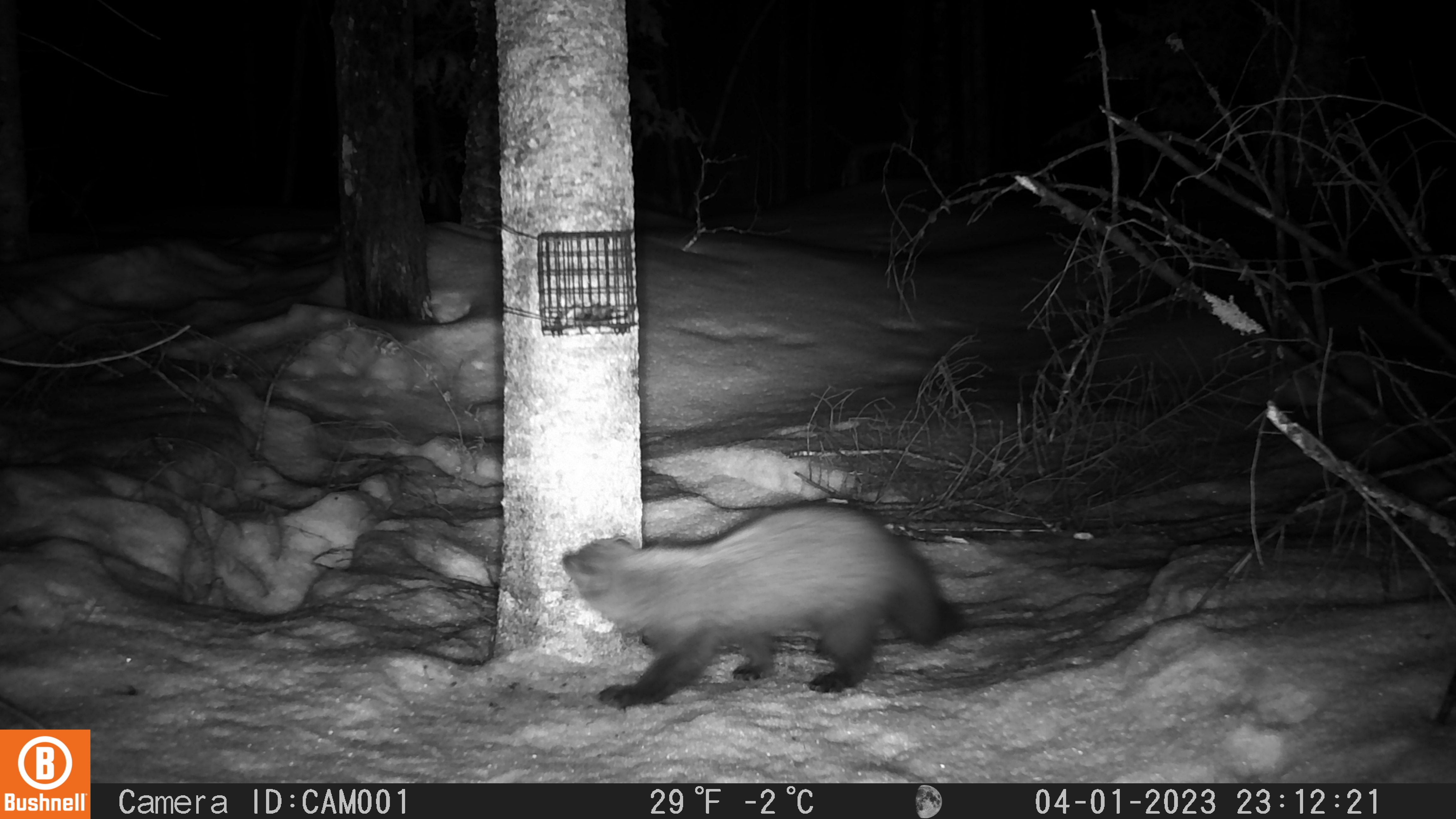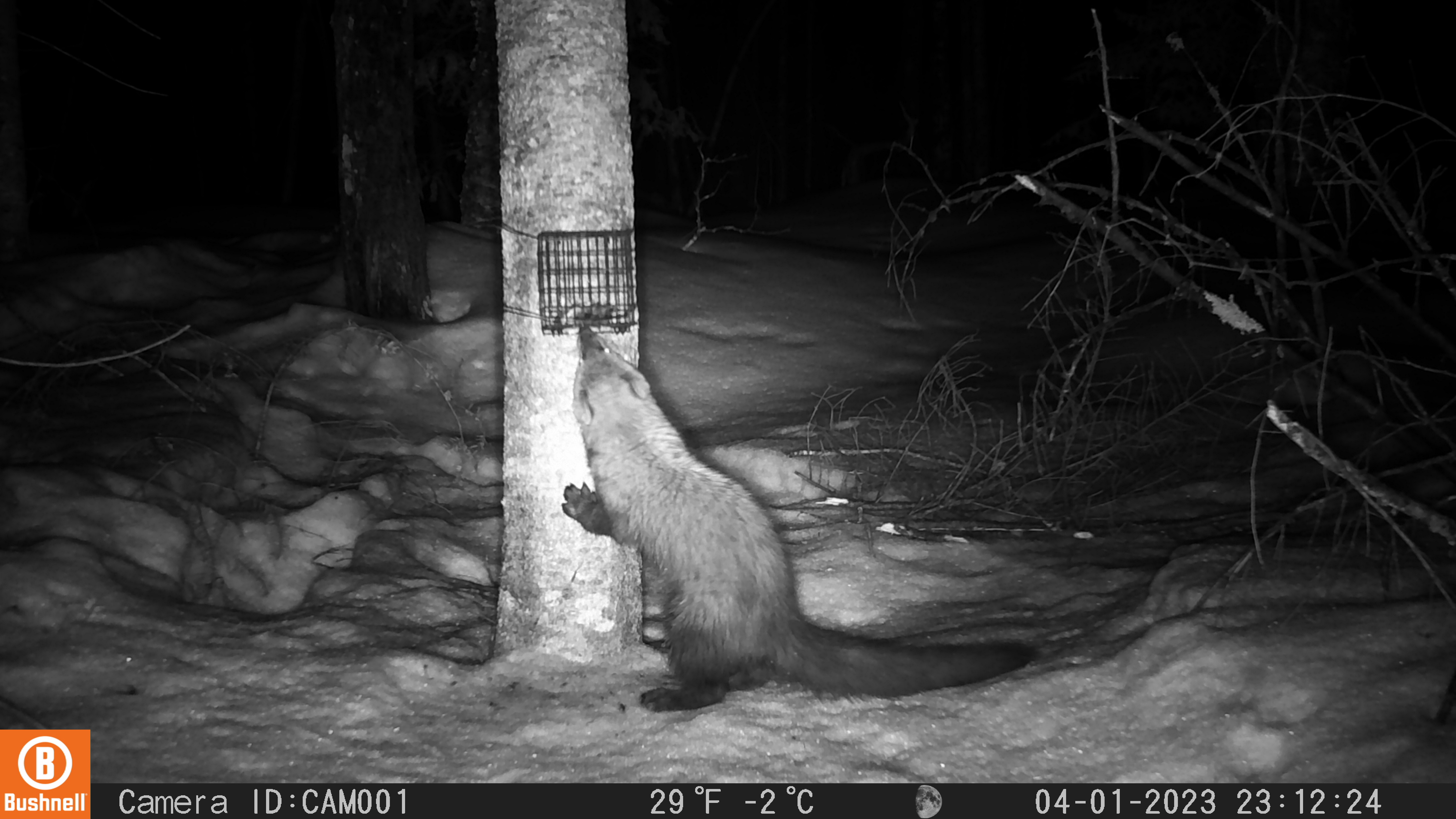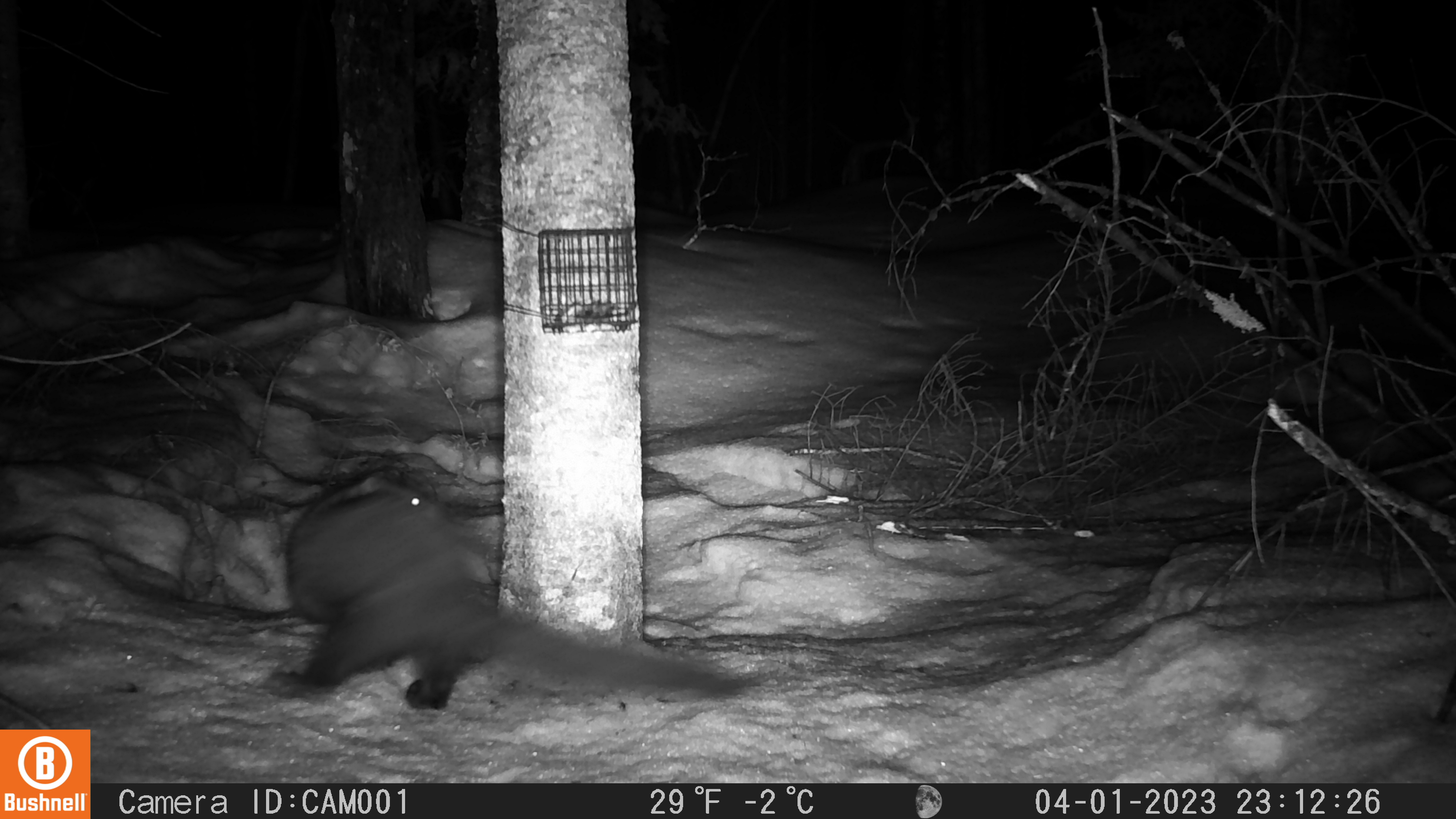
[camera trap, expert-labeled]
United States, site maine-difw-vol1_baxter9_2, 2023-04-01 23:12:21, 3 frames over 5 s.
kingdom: Animalia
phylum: Chordata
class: Mammalia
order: Carnivora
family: Mustelidae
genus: Pekania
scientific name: Pekania pennanti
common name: fisher